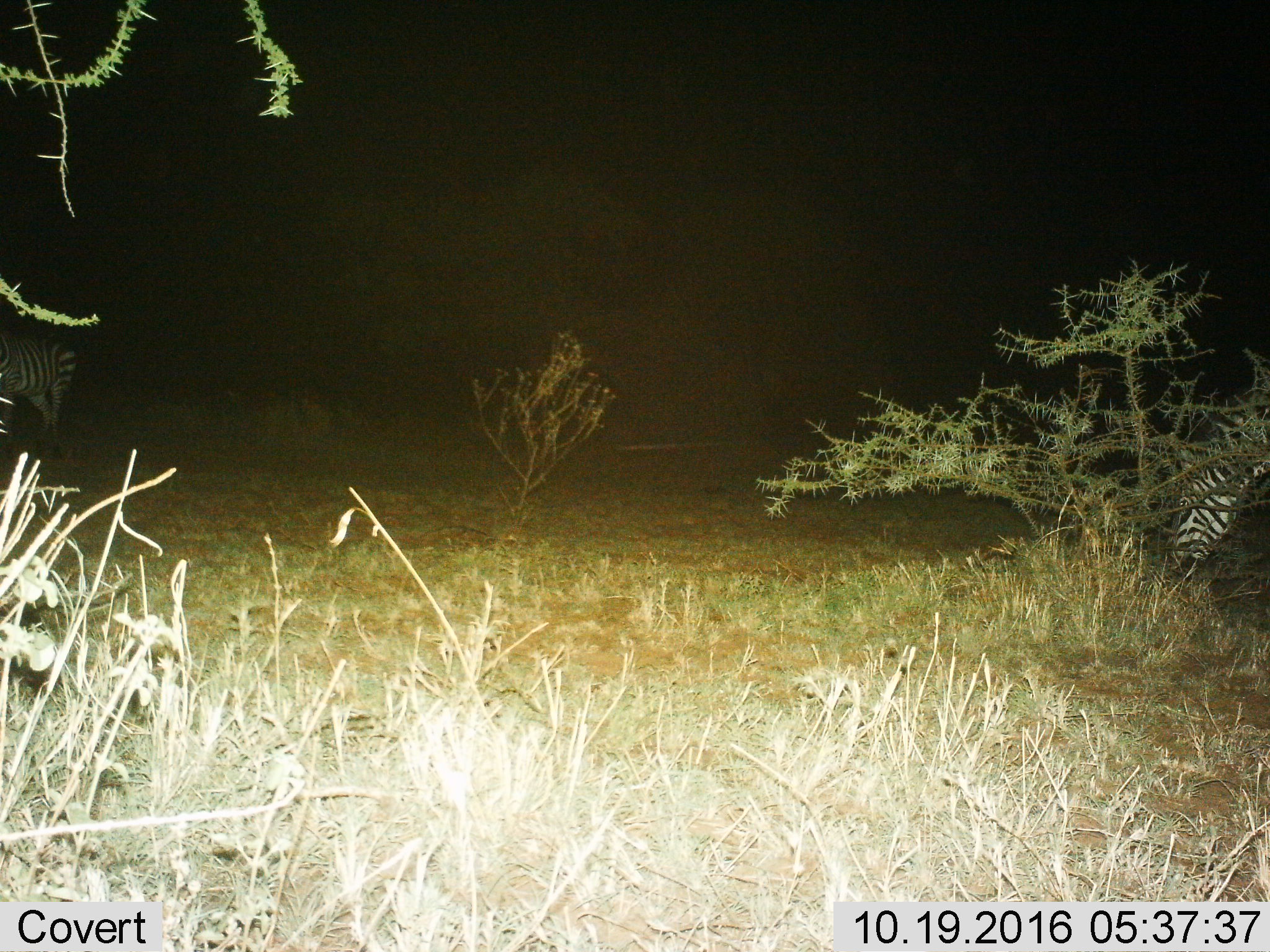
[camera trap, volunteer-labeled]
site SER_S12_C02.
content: unidentified animal